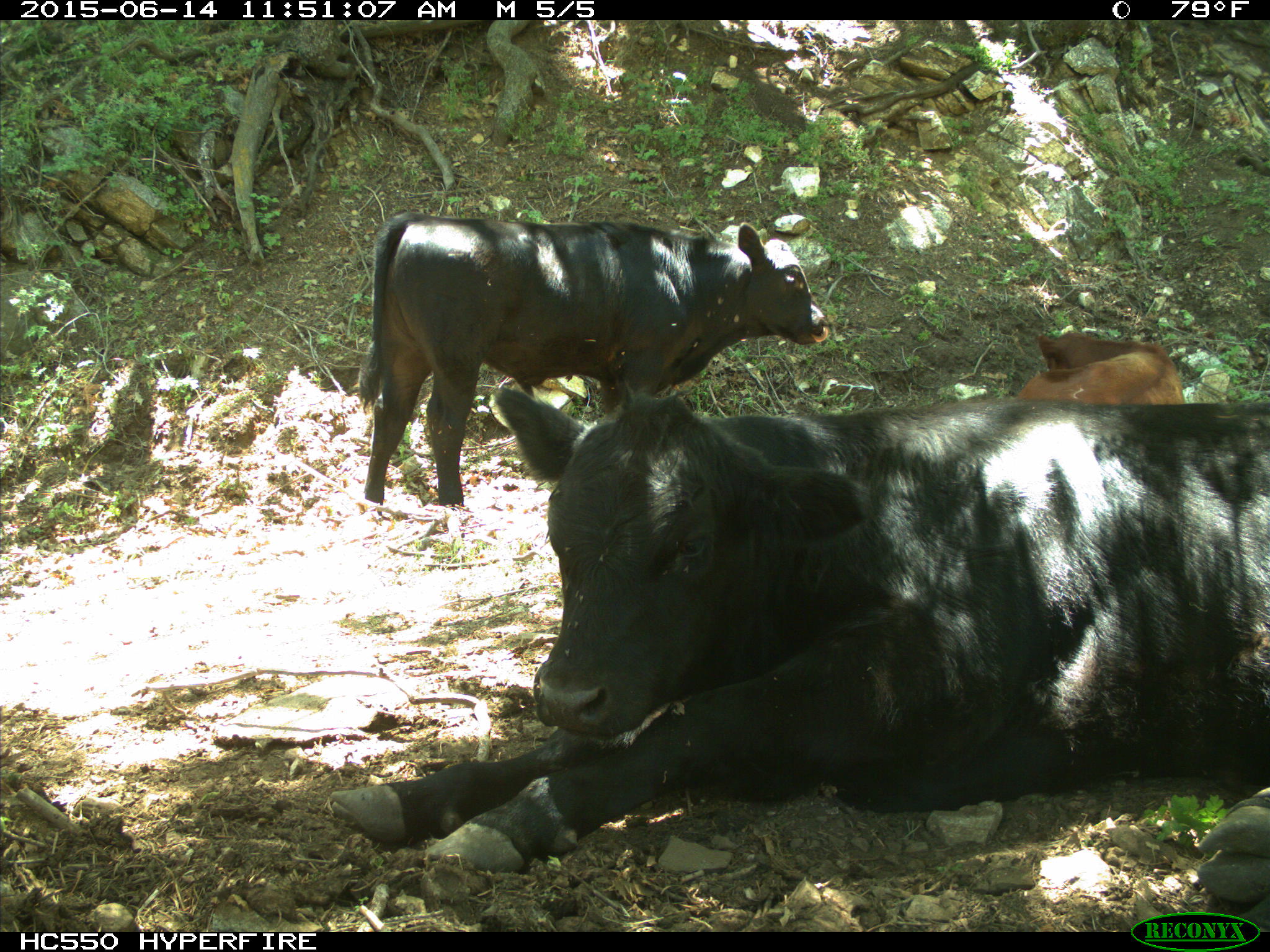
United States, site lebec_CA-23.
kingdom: Animalia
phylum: Chordata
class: Mammalia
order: Artiodactyla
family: Bovidae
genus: Bos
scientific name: Bos taurus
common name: domestic cow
Bos taurus (domestic cow).